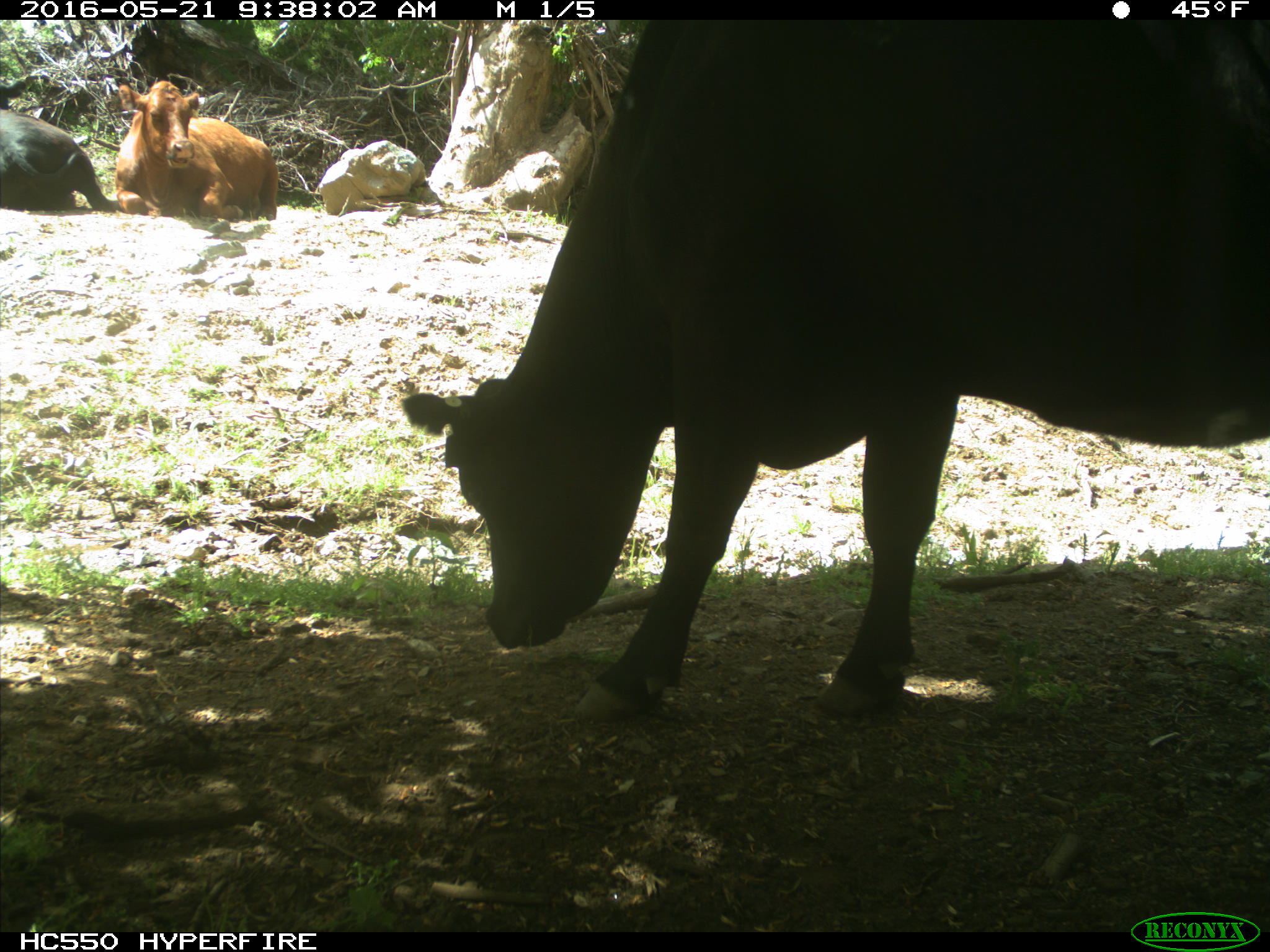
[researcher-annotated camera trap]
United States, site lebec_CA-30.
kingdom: Animalia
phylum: Chordata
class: Mammalia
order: Artiodactyla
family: Bovidae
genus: Bos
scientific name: Bos taurus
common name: domestic cow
Bos taurus (domestic cow).